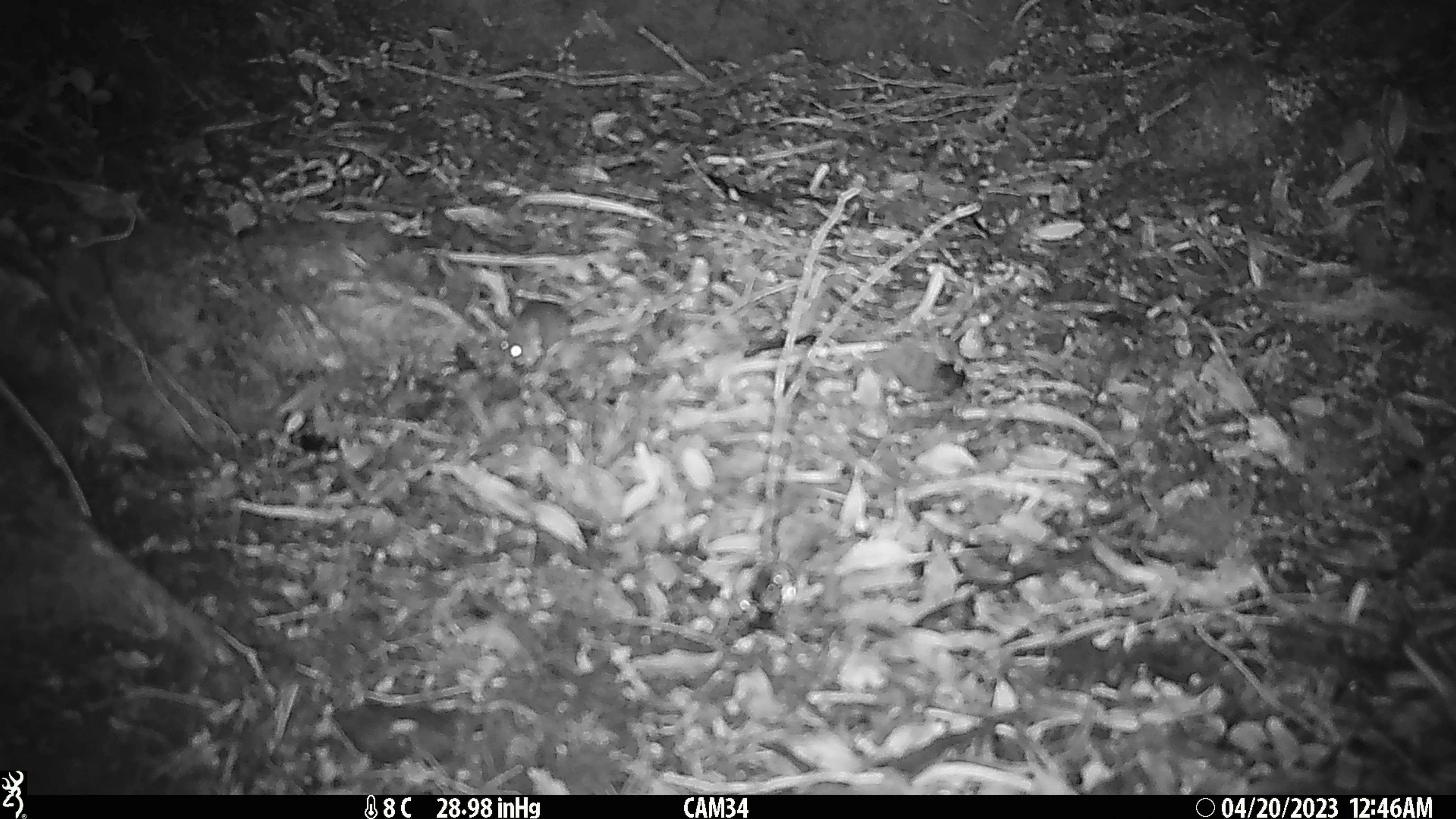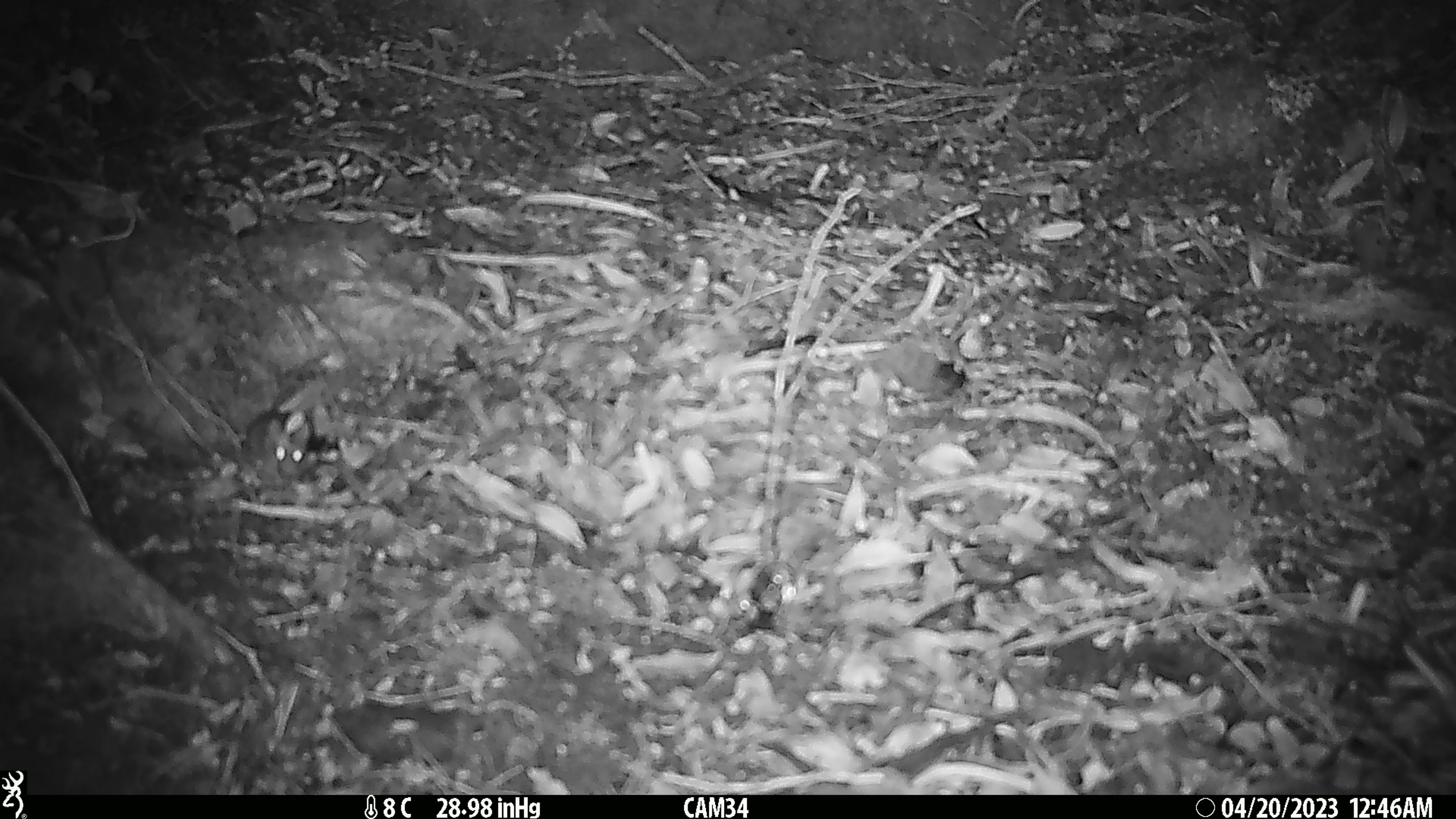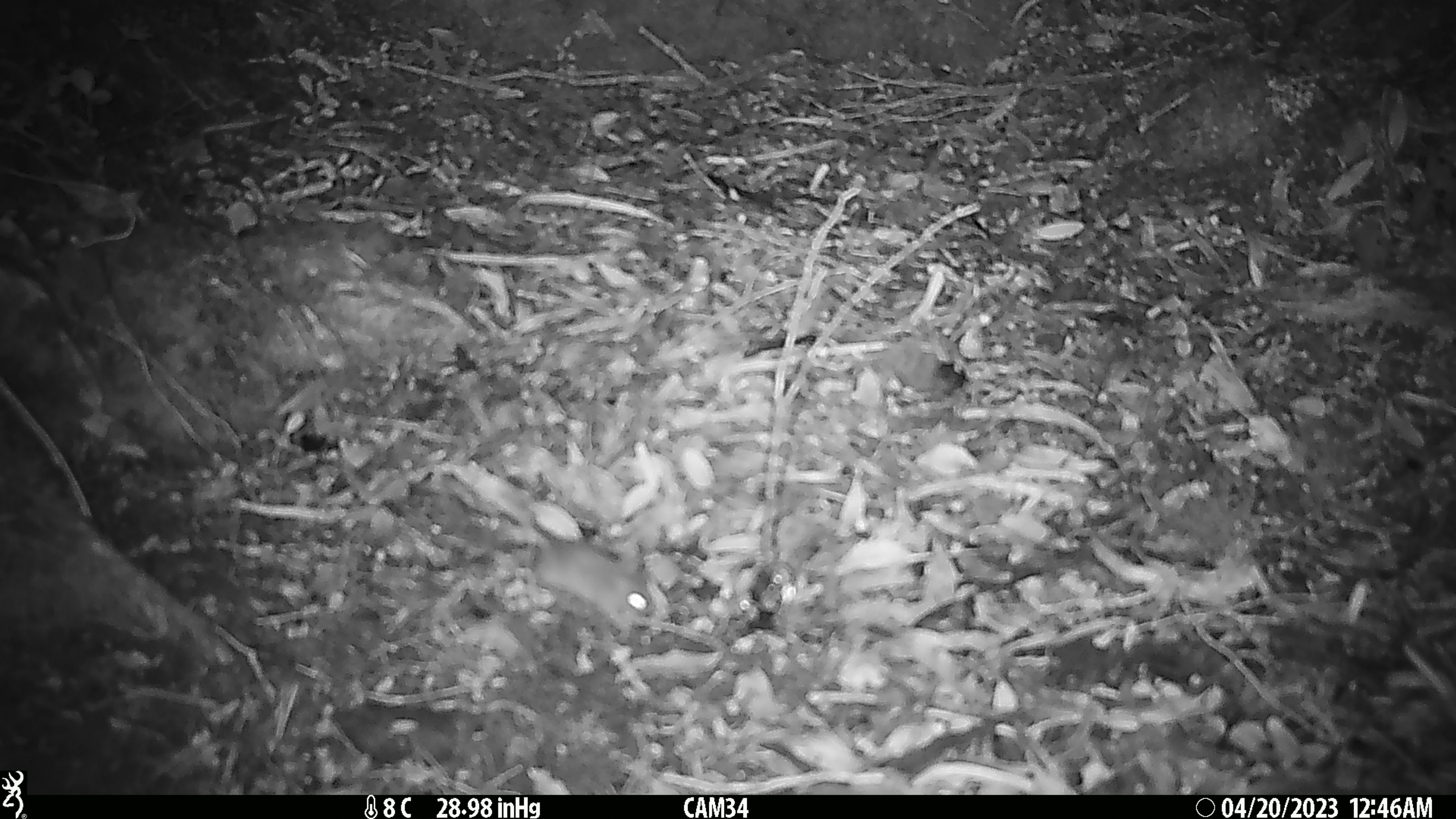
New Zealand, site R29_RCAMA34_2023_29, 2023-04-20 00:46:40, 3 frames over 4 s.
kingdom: Animalia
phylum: Chordata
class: Mammalia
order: Rodentia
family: Muridae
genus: Mus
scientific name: Mus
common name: mouse